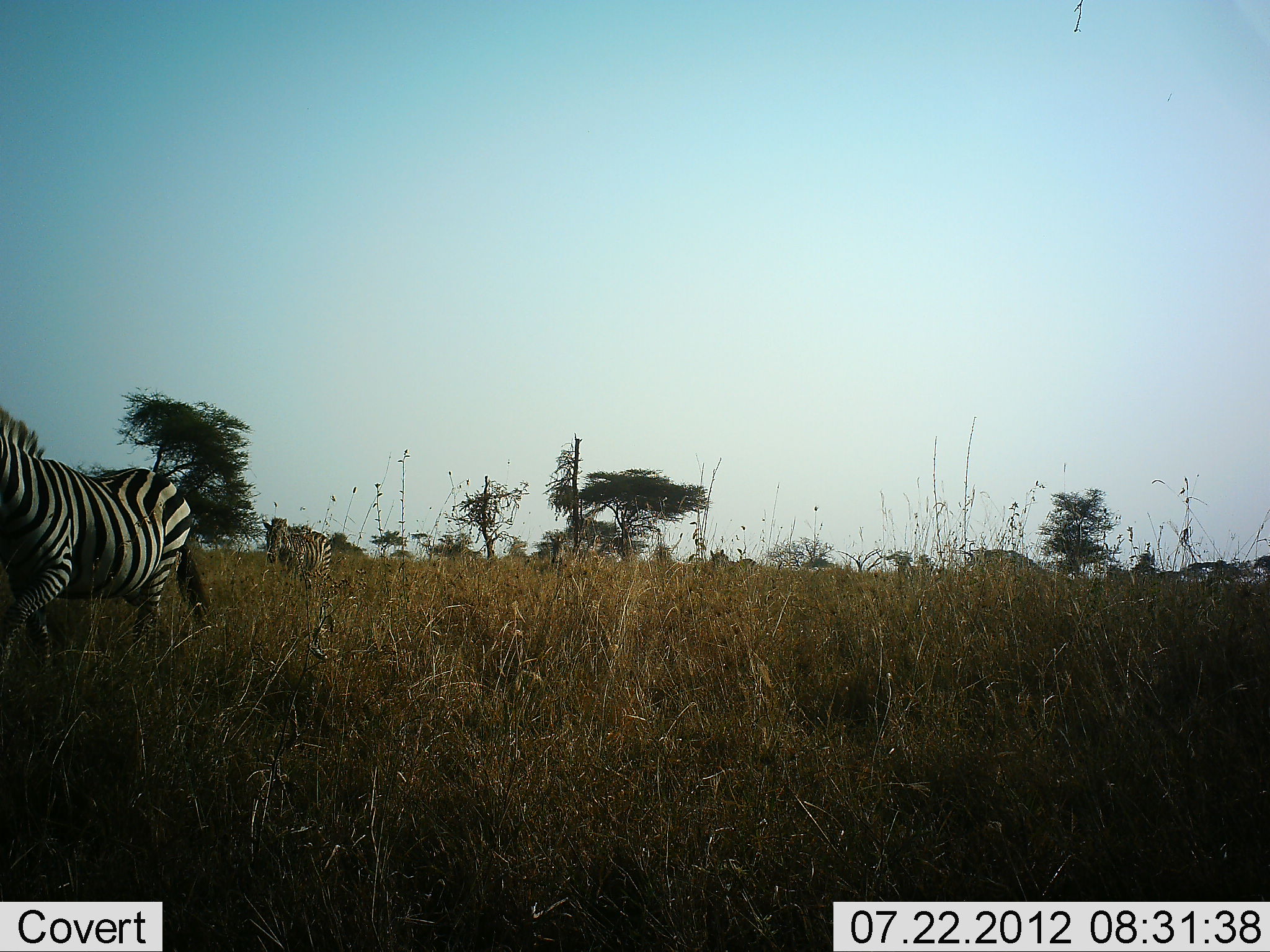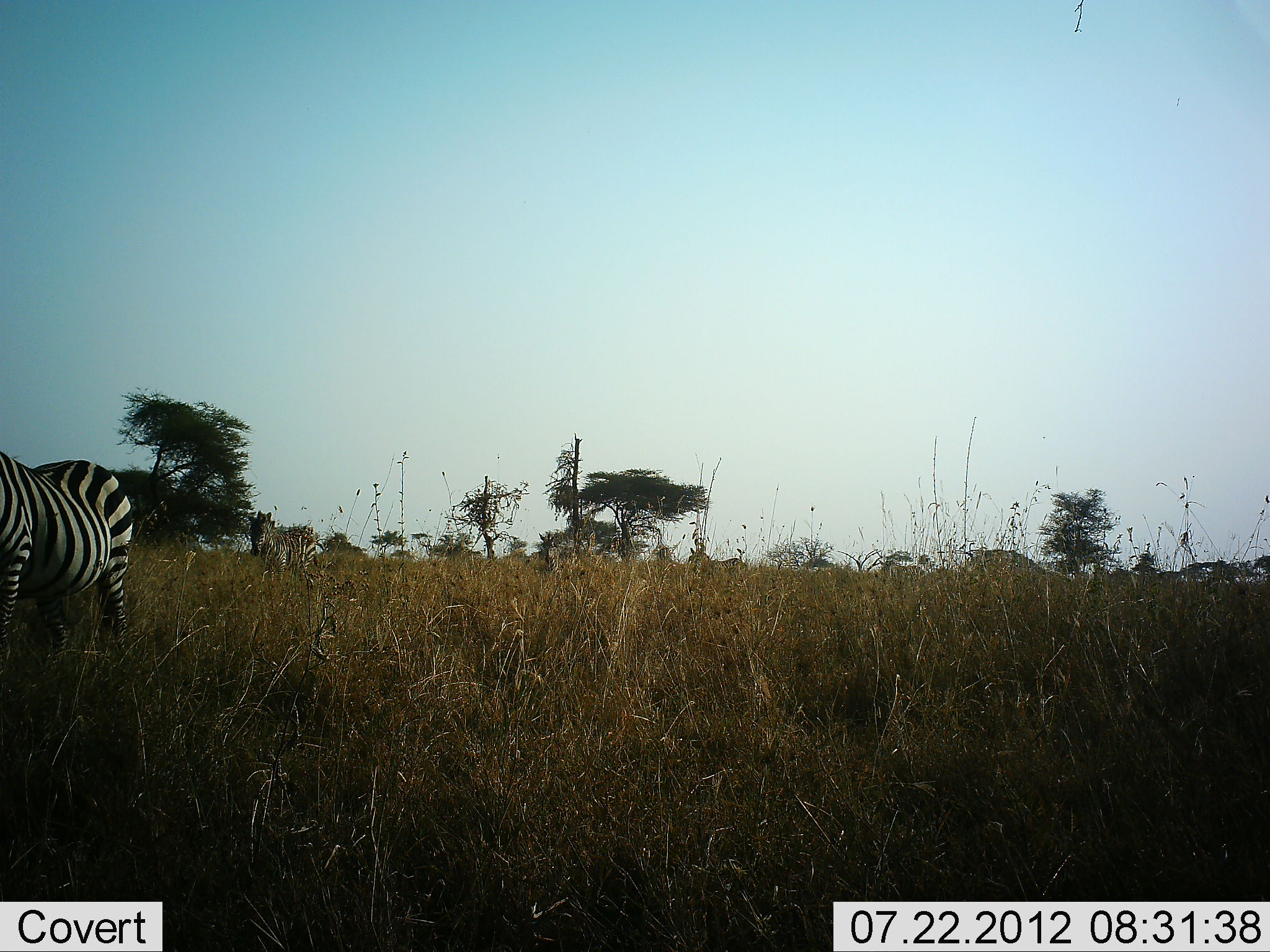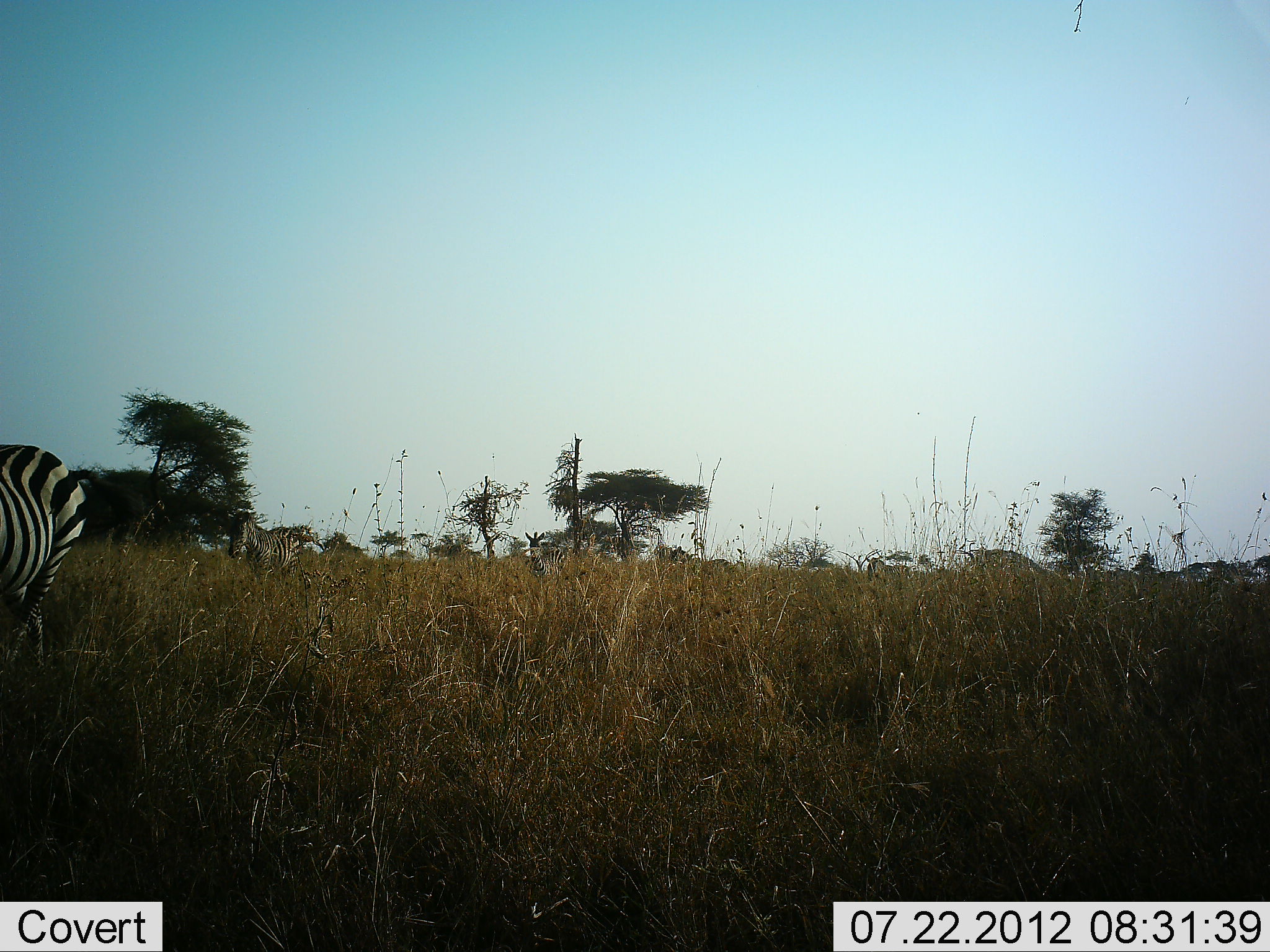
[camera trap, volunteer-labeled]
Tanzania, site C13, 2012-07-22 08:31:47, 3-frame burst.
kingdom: Animalia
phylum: Chordata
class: Mammalia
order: Perissodactyla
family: Equidae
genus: Equus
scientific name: Equus quagga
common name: plains zebra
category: zebra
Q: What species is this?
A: Zebra (plains zebra) (Equus quagga).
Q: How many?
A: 5.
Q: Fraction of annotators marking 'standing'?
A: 0%.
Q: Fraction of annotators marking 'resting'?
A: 0%.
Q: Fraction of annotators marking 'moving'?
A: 90%.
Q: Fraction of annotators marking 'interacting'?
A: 0%.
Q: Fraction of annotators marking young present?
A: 0%.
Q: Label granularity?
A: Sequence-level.